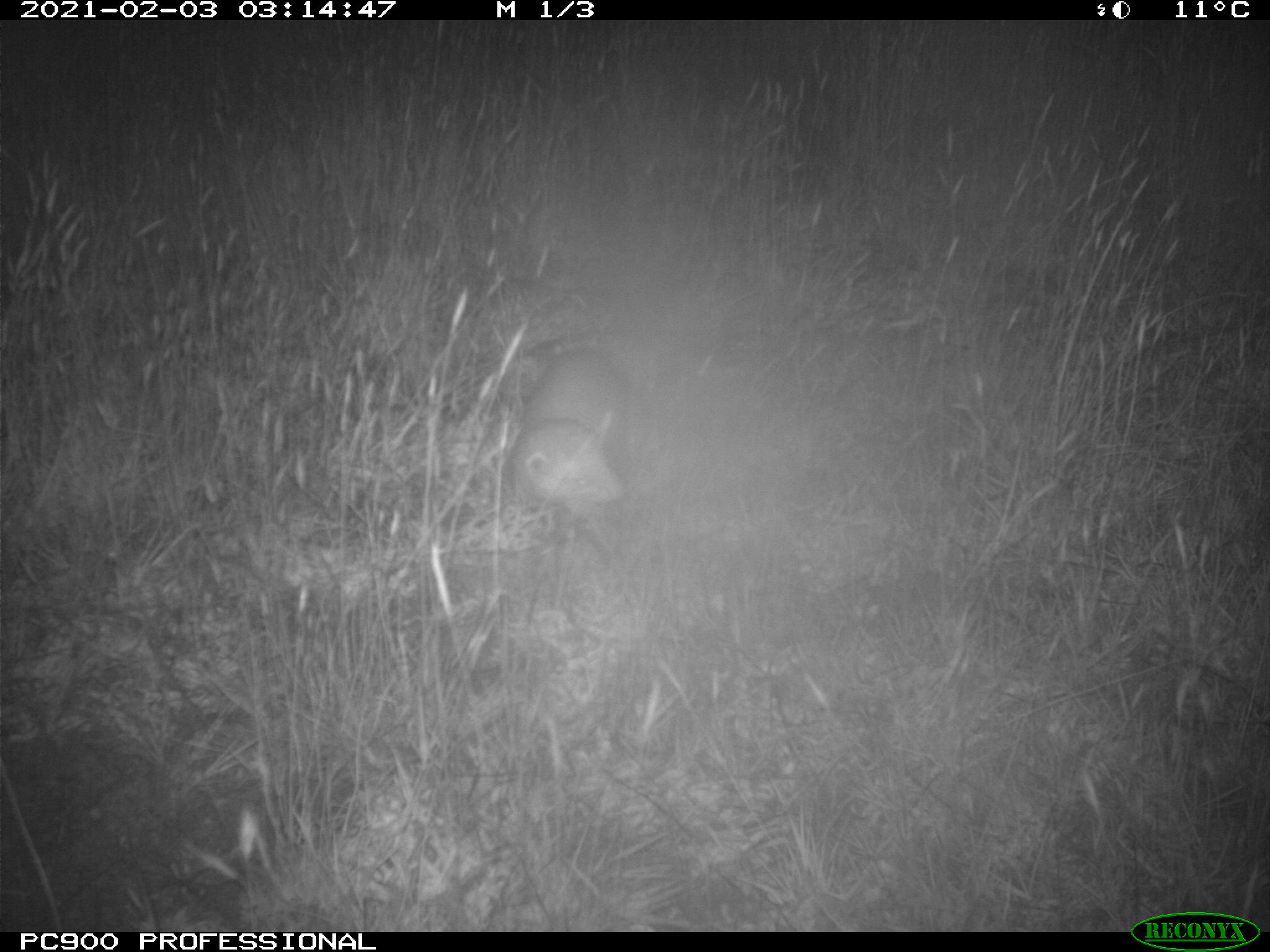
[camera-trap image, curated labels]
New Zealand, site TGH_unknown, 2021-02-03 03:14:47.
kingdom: Animalia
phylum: Chordata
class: Mammalia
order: Carnivora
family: Mustelidae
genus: Mustela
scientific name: Mustela furo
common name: ferret